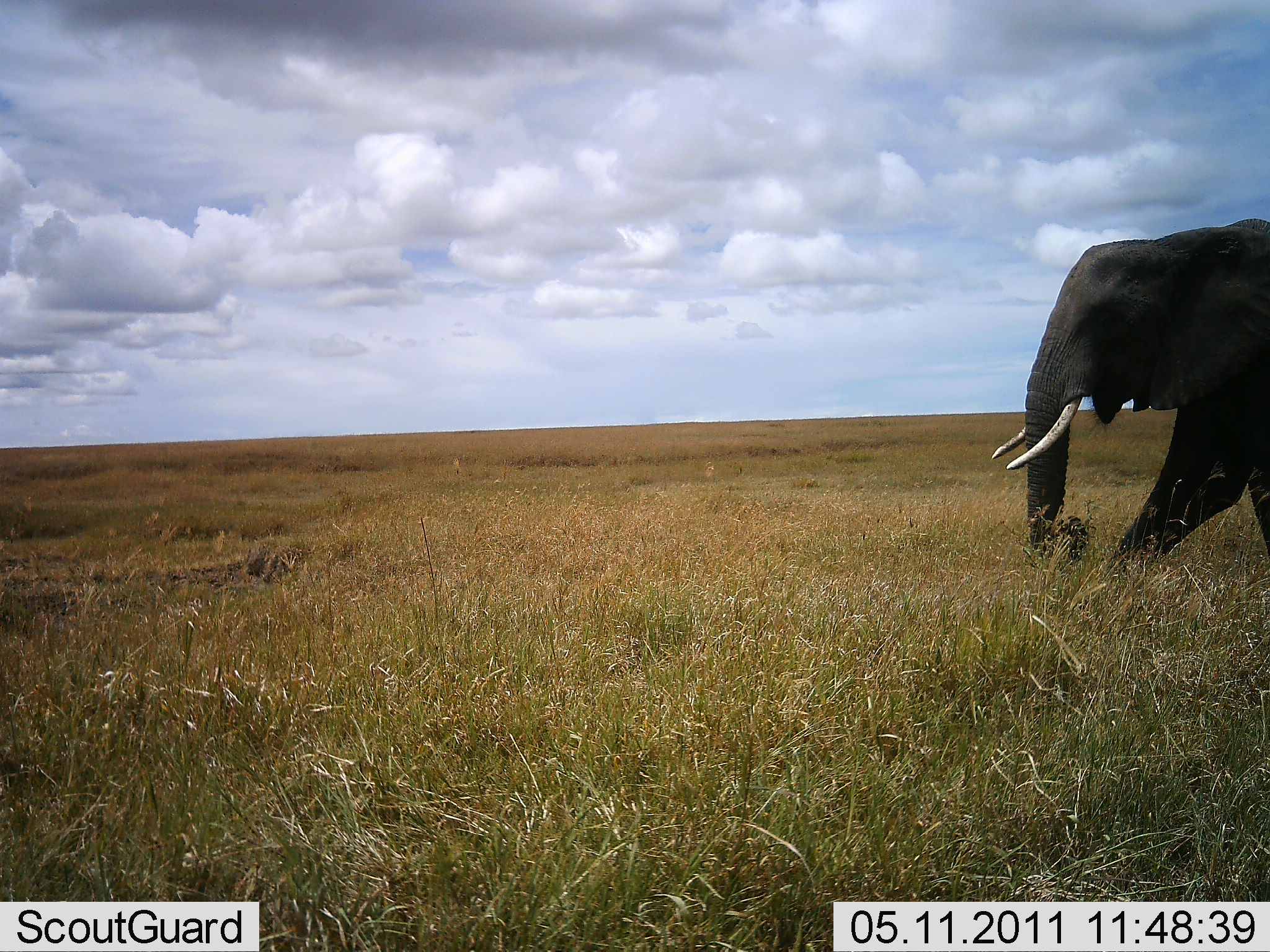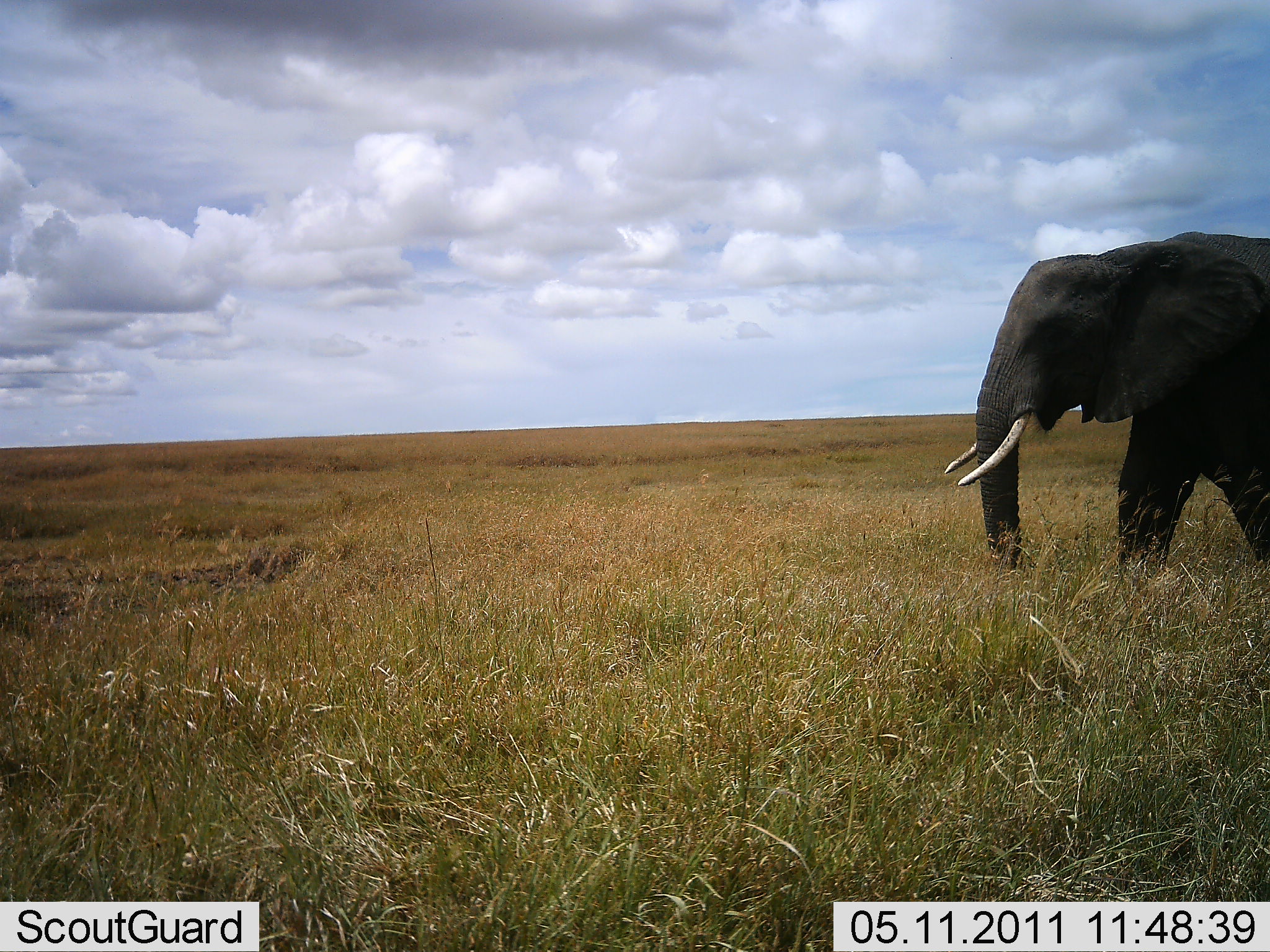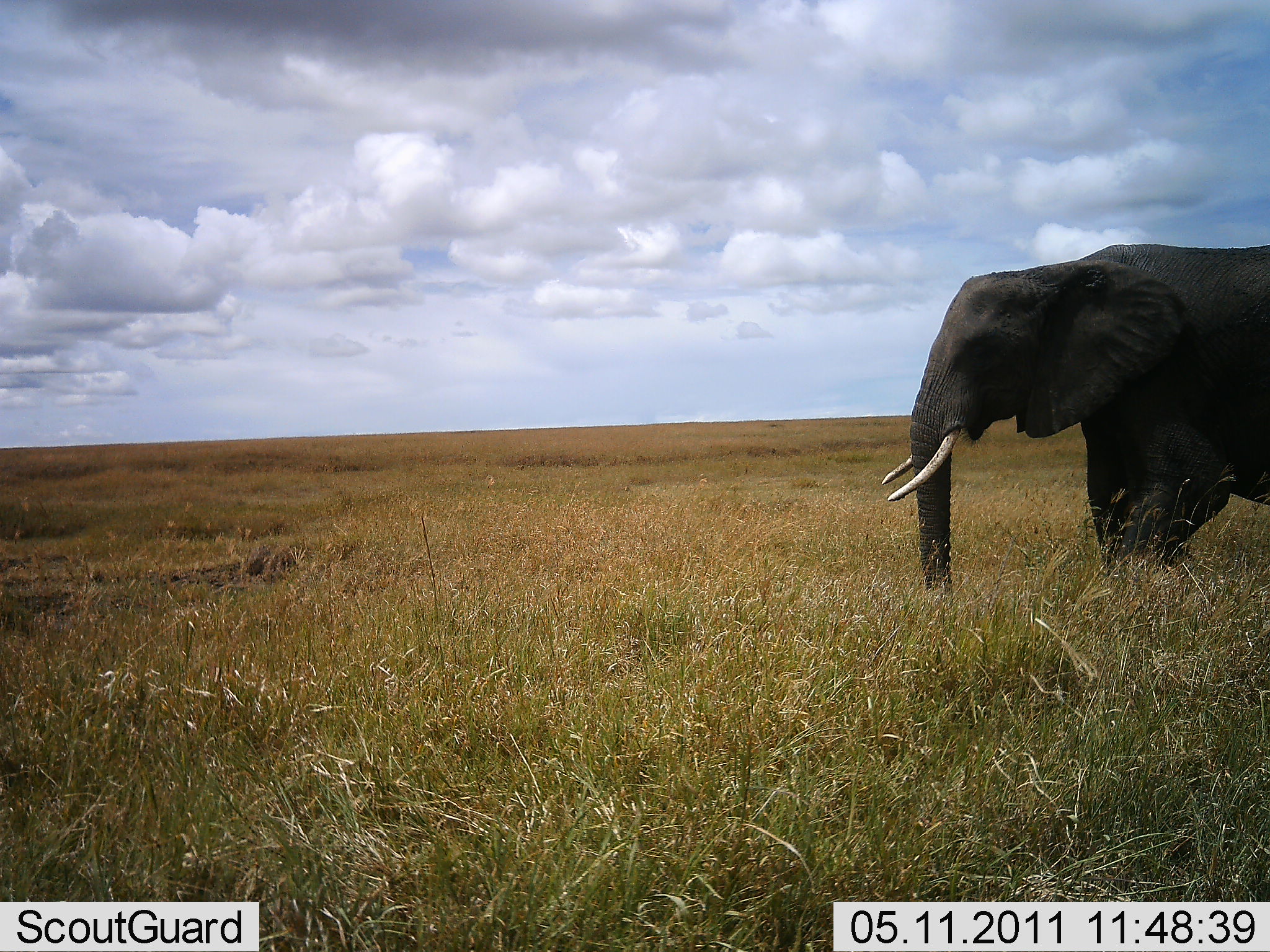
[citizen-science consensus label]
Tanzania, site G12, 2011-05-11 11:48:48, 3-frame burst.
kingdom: Animalia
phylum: Chordata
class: Mammalia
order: Proboscidea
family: Elephantidae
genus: Loxodonta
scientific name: Loxodonta africana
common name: african bush elephant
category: elephant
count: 1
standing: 9%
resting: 0%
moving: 100%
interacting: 0%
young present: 0%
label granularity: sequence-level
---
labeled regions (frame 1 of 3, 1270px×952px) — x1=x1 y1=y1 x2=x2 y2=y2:
animal: x1=988 y1=214 x2=1270 y2=568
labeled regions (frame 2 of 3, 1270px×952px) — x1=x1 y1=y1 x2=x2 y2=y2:
animal: x1=937 y1=228 x2=1270 y2=579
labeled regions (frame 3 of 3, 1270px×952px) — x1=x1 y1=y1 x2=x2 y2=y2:
animal: x1=882 y1=236 x2=1270 y2=622